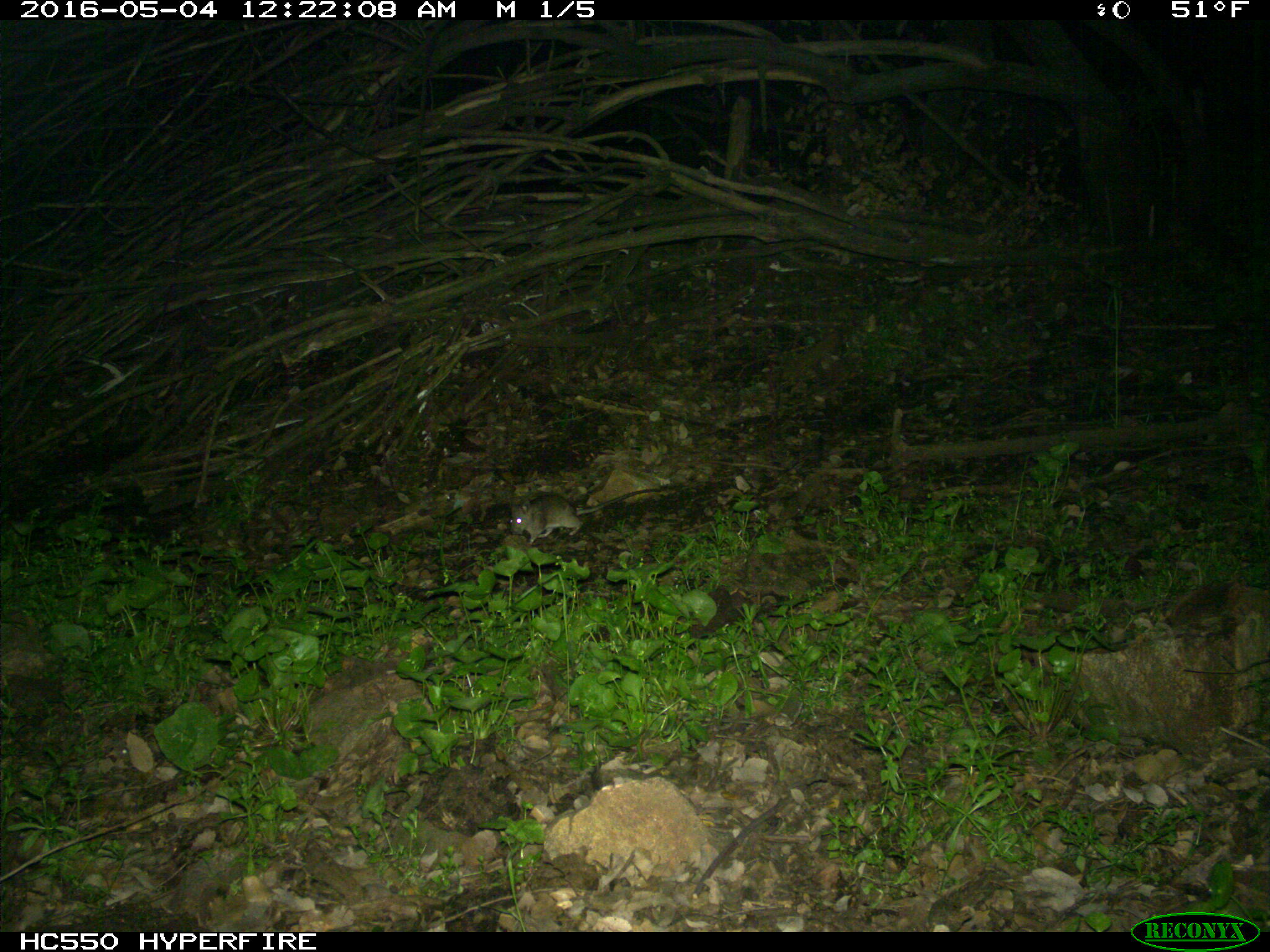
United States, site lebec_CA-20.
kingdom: Animalia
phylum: Chordata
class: Mammalia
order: Rodentia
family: Cricetidae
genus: Neotoma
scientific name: Neotoma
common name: pack rat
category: unidentified pack rat